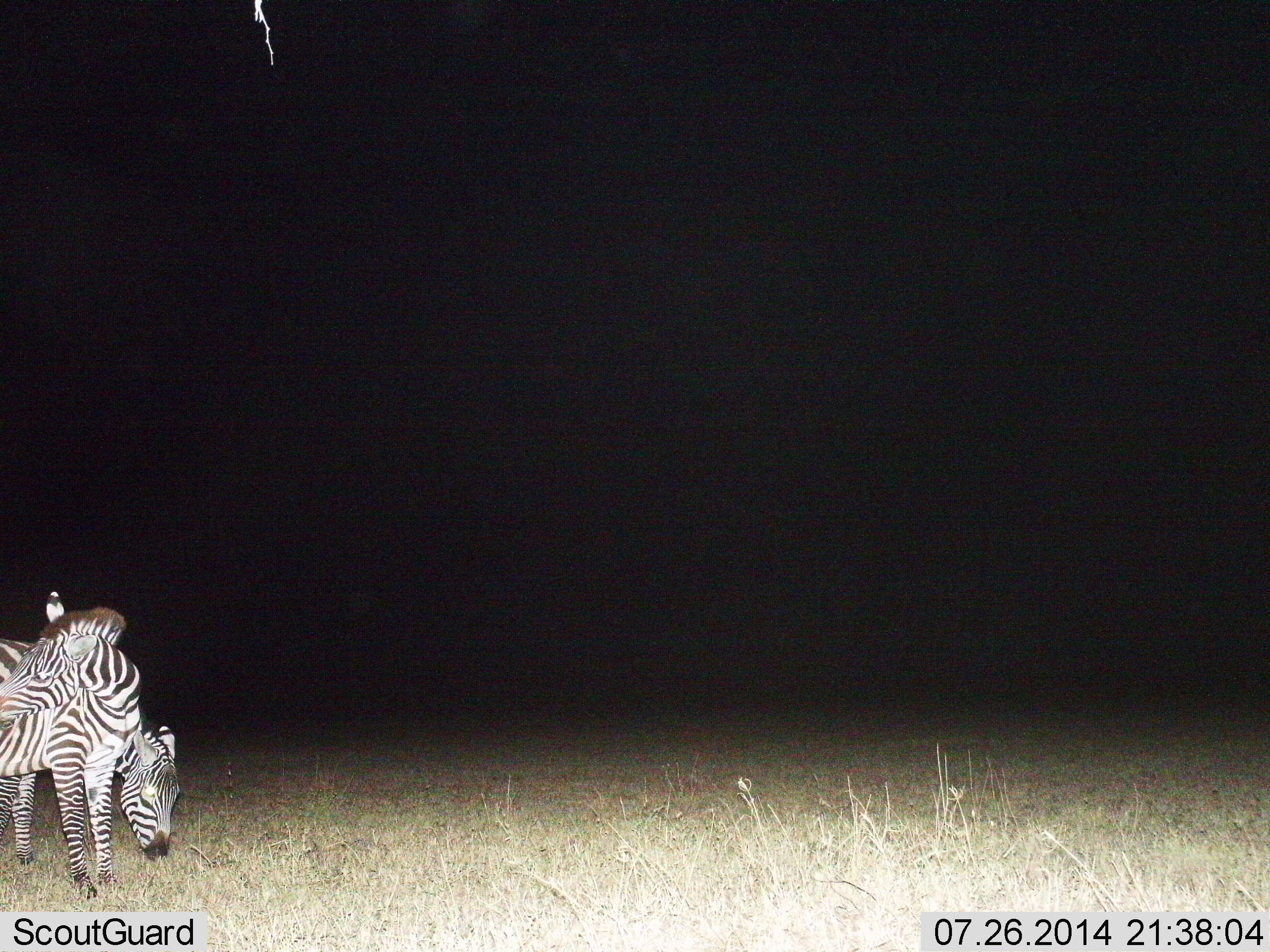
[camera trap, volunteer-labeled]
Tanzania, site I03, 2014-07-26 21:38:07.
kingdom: Animalia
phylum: Chordata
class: Mammalia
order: Perissodactyla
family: Equidae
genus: Equus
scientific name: Equus quagga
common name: plains zebra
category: zebra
Zebra (plains zebra) (Equus quagga), count 2. Behavior (volunteer vote fractions): standing 50%, resting 0%, moving 0%, interacting 30%. Young present (vote fraction): 0%. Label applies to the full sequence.